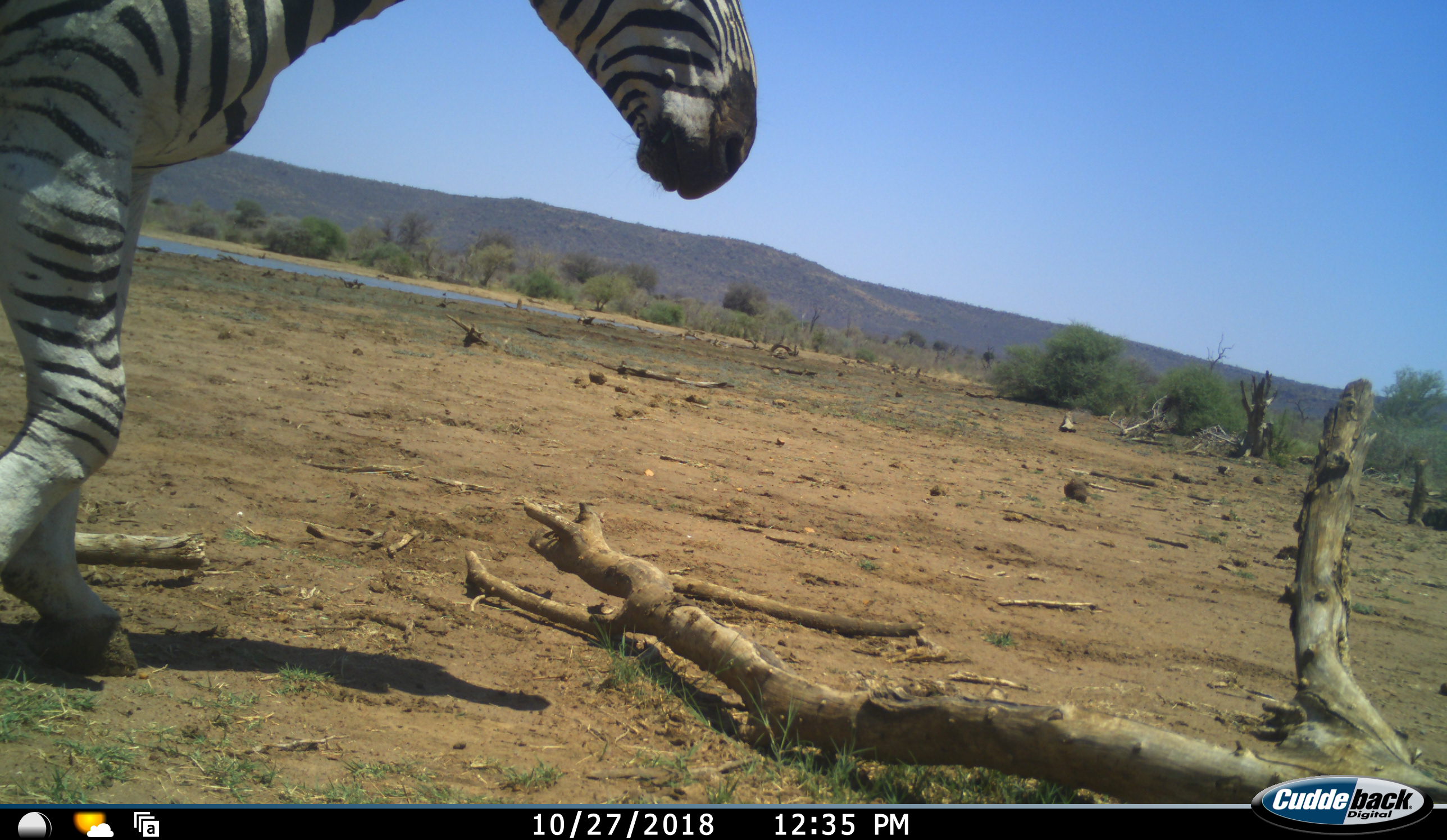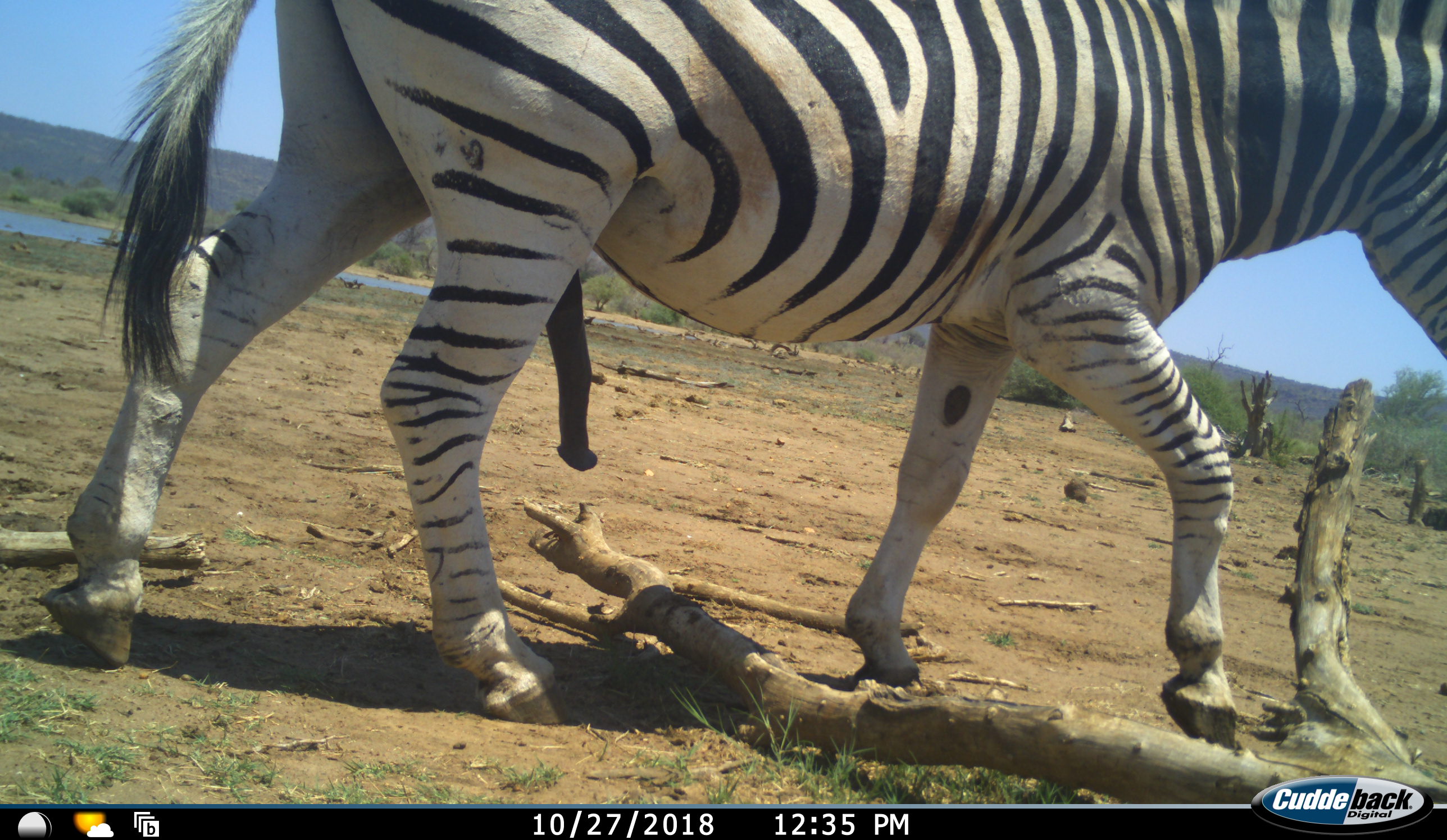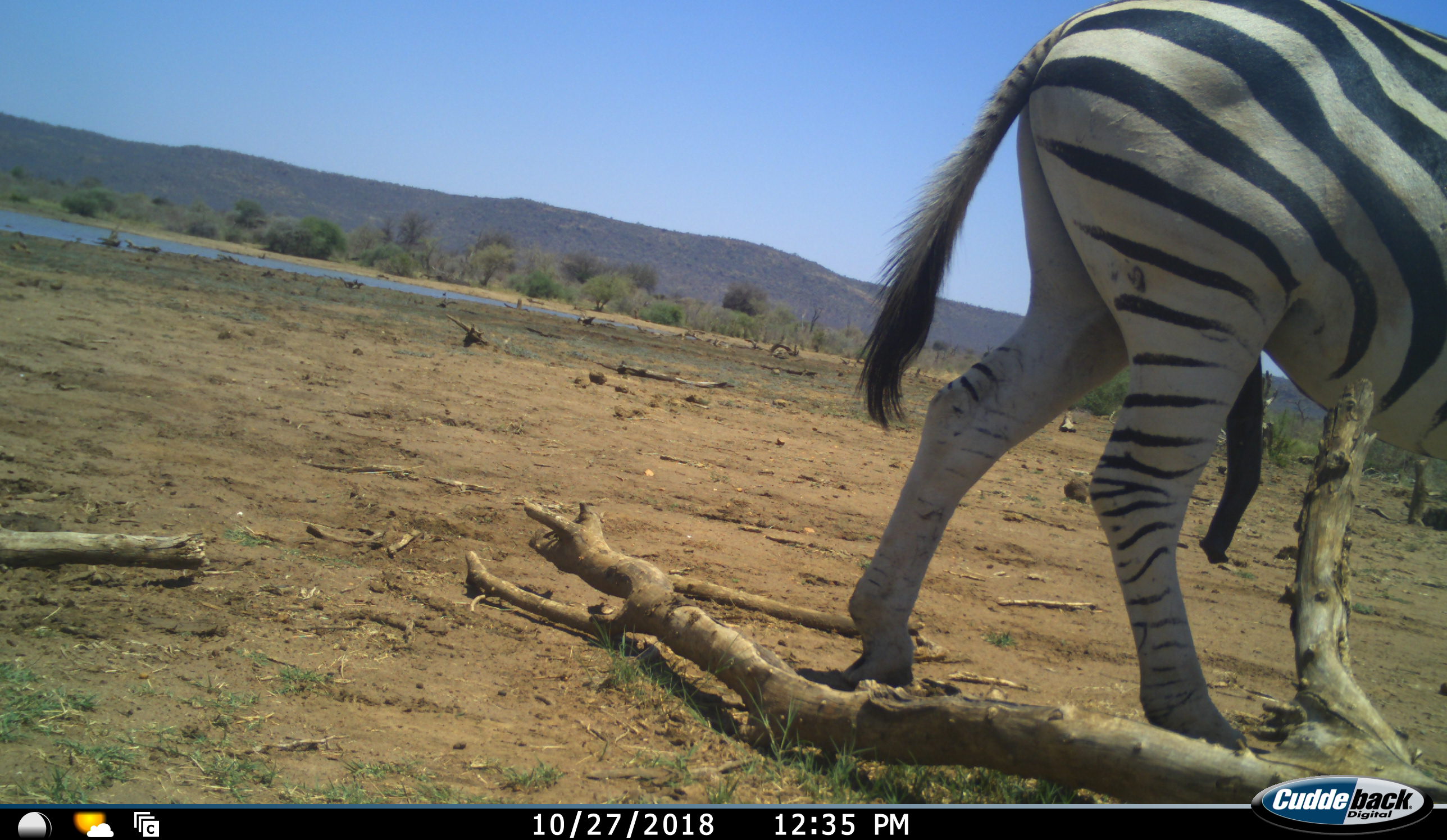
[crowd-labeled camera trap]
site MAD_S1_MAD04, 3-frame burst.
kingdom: Animalia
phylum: Chordata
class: Mammalia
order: Perissodactyla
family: Equidae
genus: Equus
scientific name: Equus quagga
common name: plains zebra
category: zebraplains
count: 1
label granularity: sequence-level